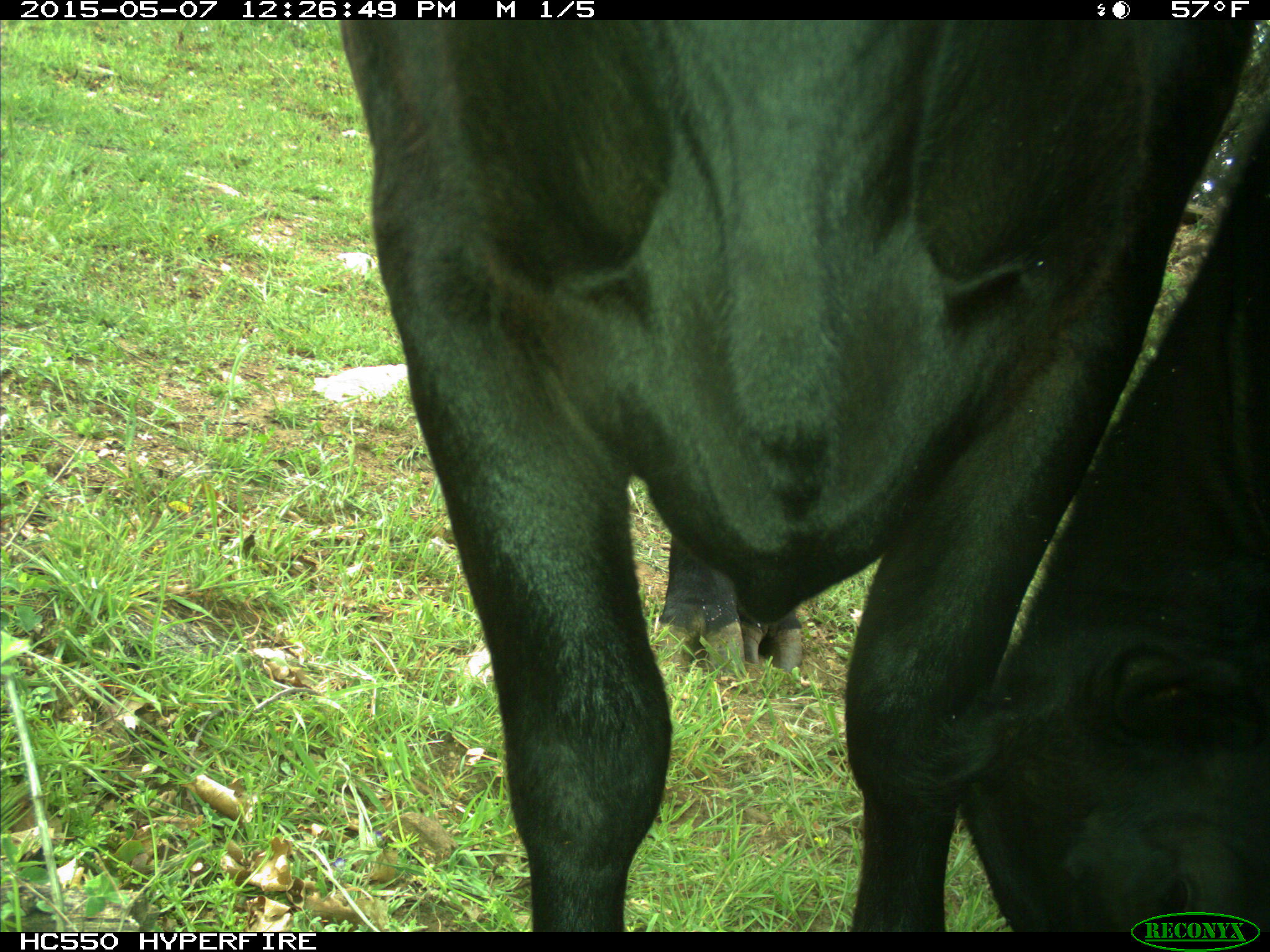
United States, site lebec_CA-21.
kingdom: Animalia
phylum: Chordata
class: Mammalia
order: Artiodactyla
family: Bovidae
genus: Bos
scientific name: Bos taurus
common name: domestic cow